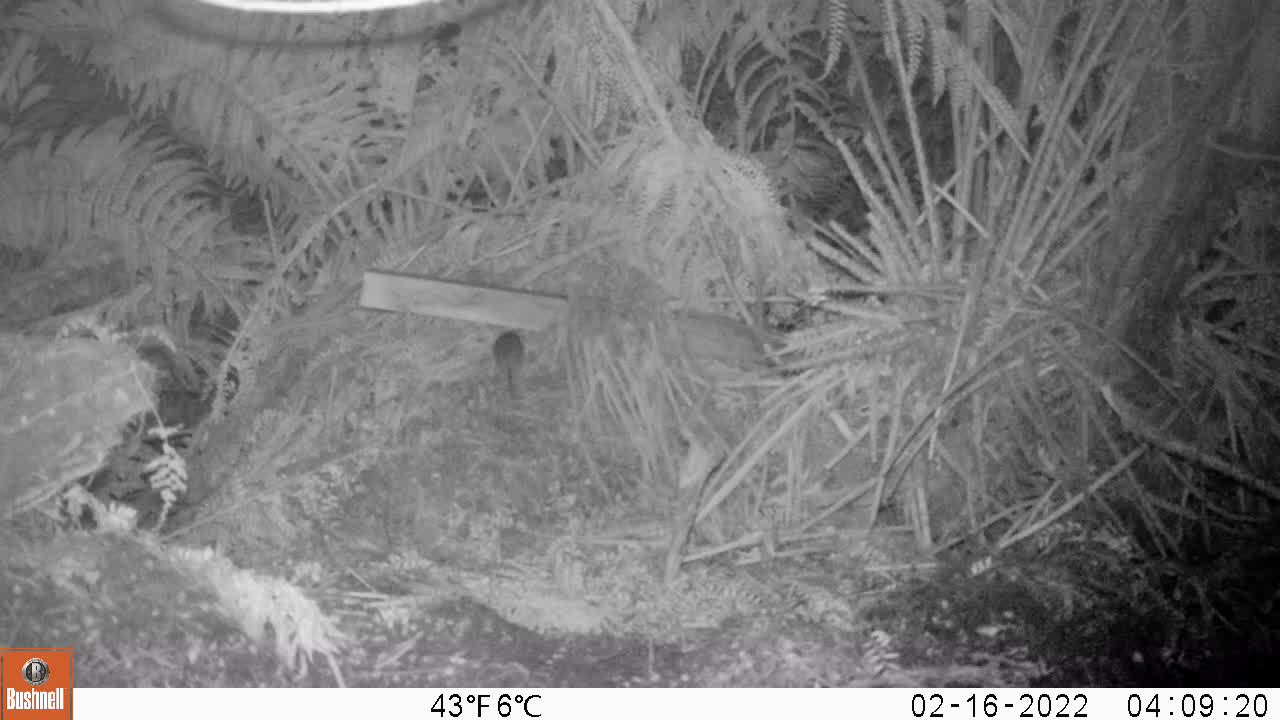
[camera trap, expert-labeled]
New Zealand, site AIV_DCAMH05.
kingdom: Animalia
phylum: Chordata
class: Mammalia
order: Rodentia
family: Muridae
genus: Mus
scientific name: Mus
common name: mouse